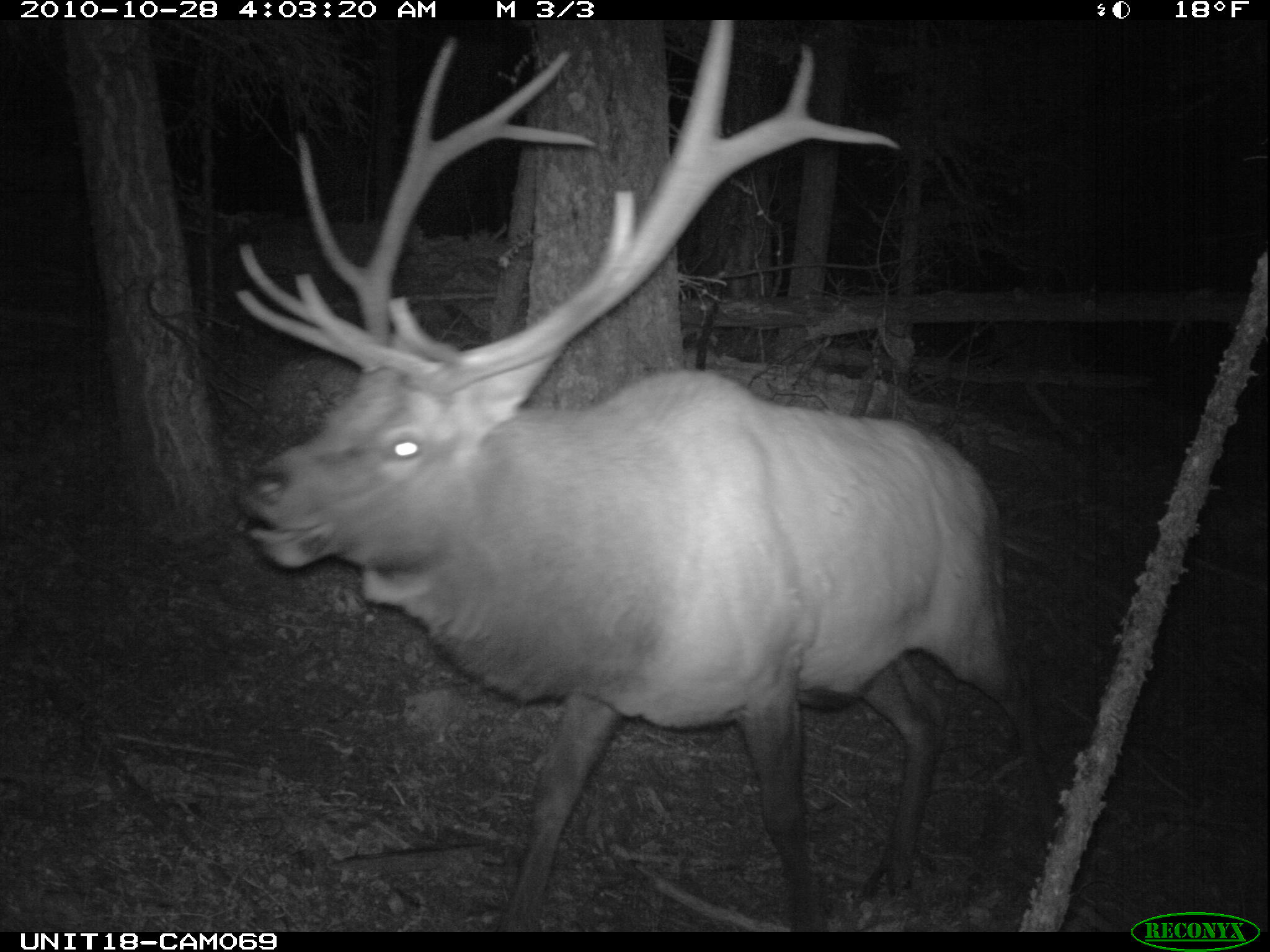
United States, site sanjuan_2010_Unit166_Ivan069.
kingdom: Animalia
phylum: Chordata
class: Mammalia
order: Artiodactyla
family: Cervidae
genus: Cervus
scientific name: Cervus elaphus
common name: red deer